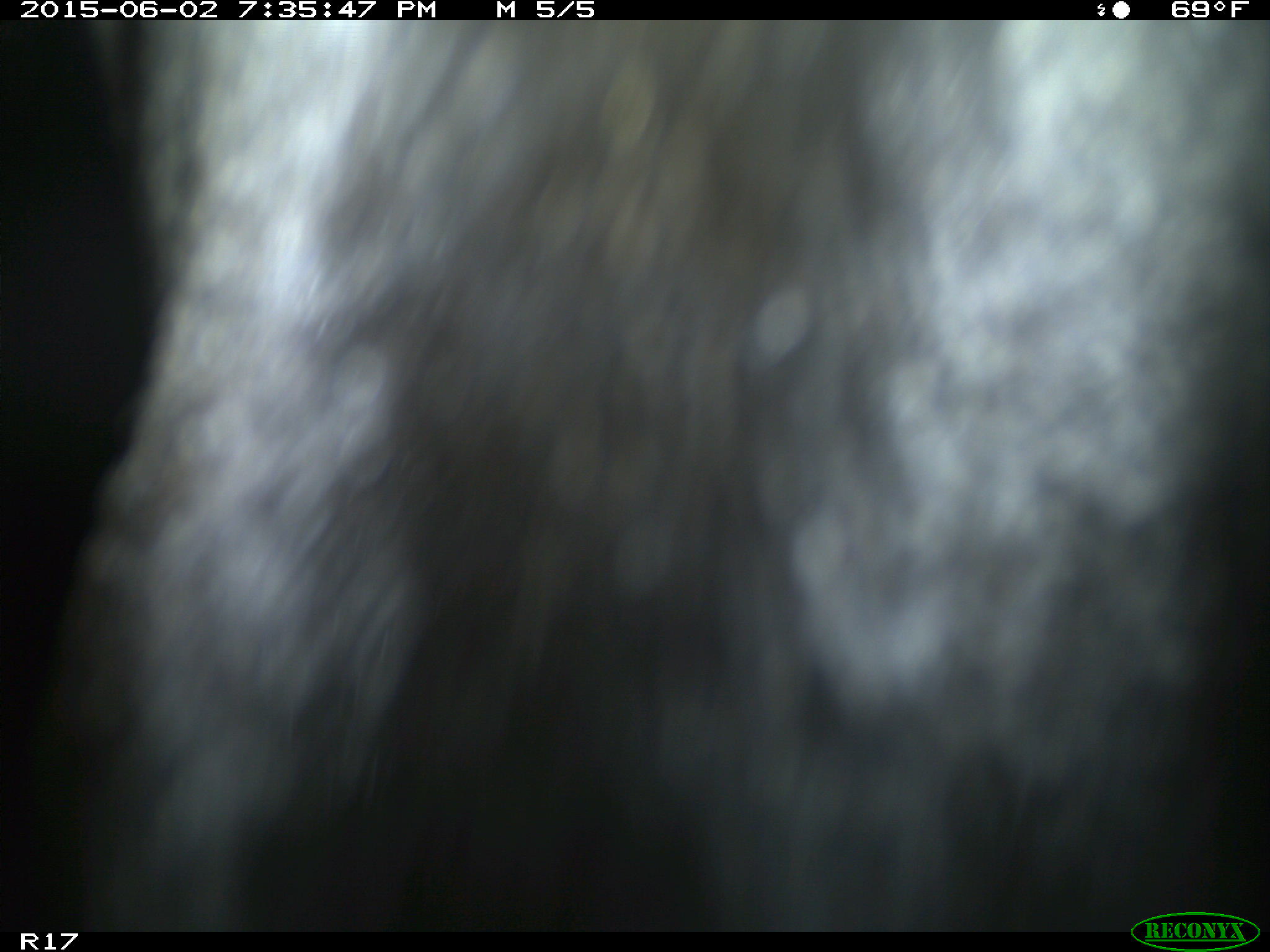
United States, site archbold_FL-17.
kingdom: Animalia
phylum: Chordata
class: Mammalia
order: Artiodactyla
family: Bovidae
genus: Bos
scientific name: Bos taurus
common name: domestic cow